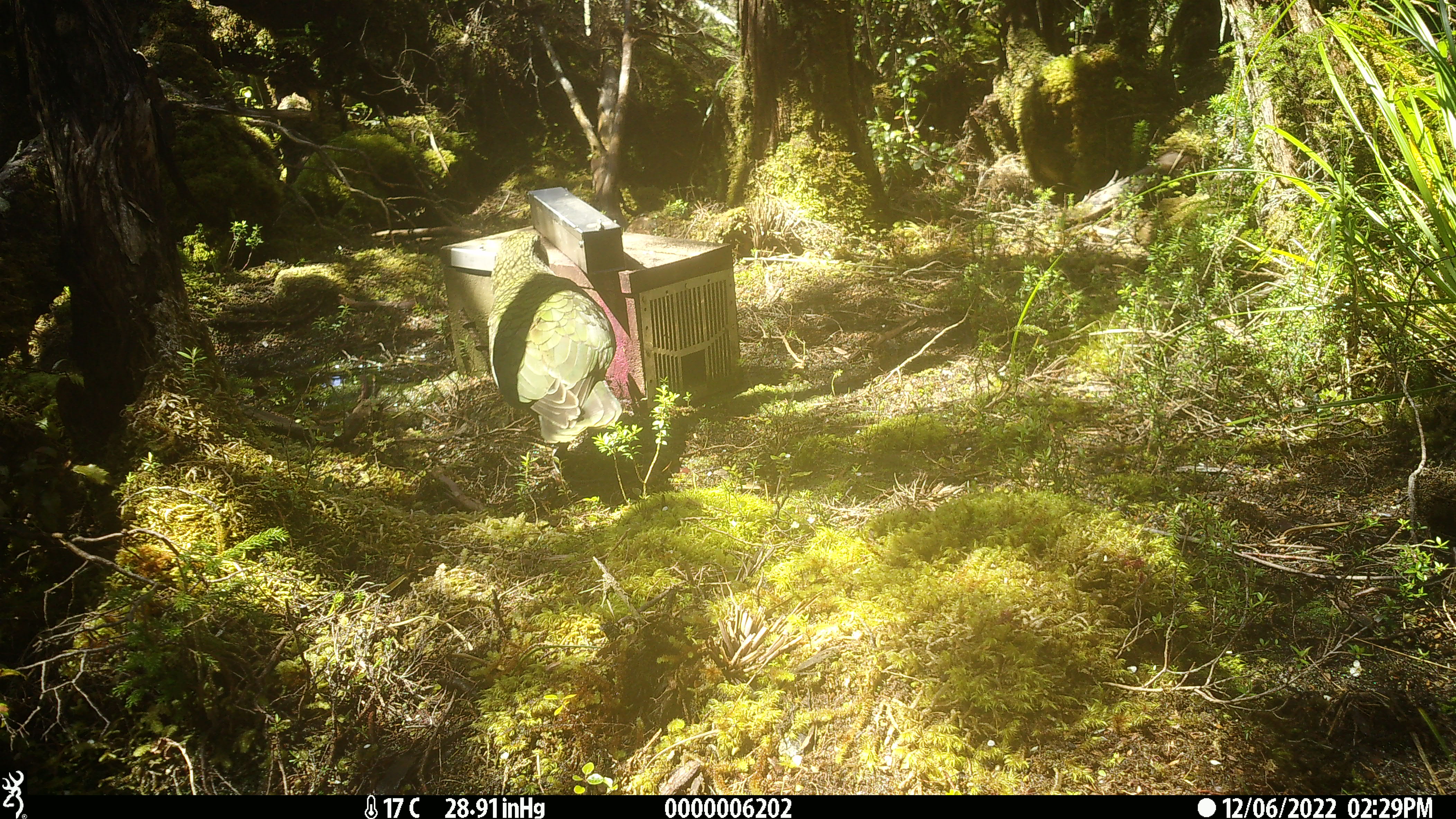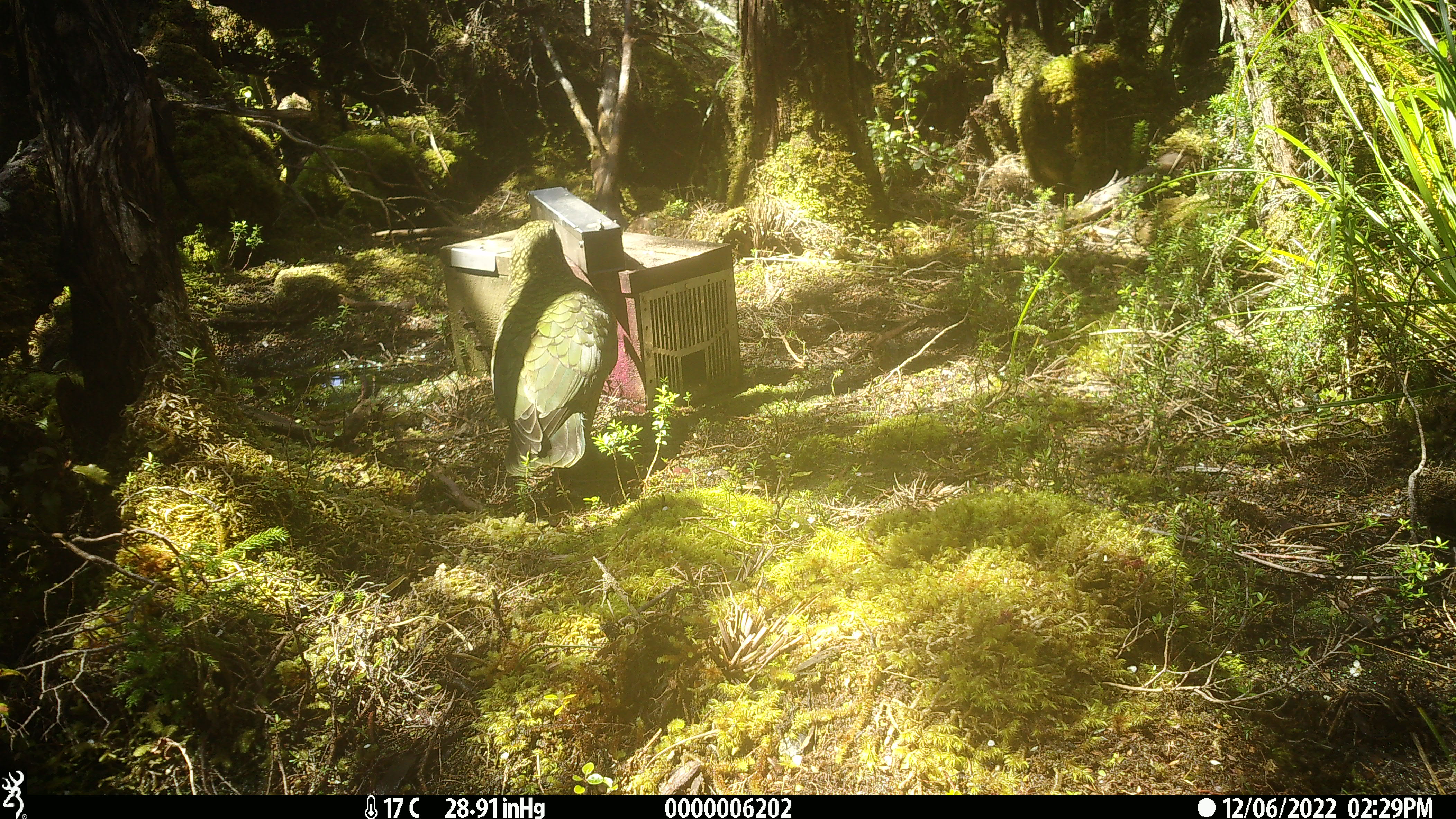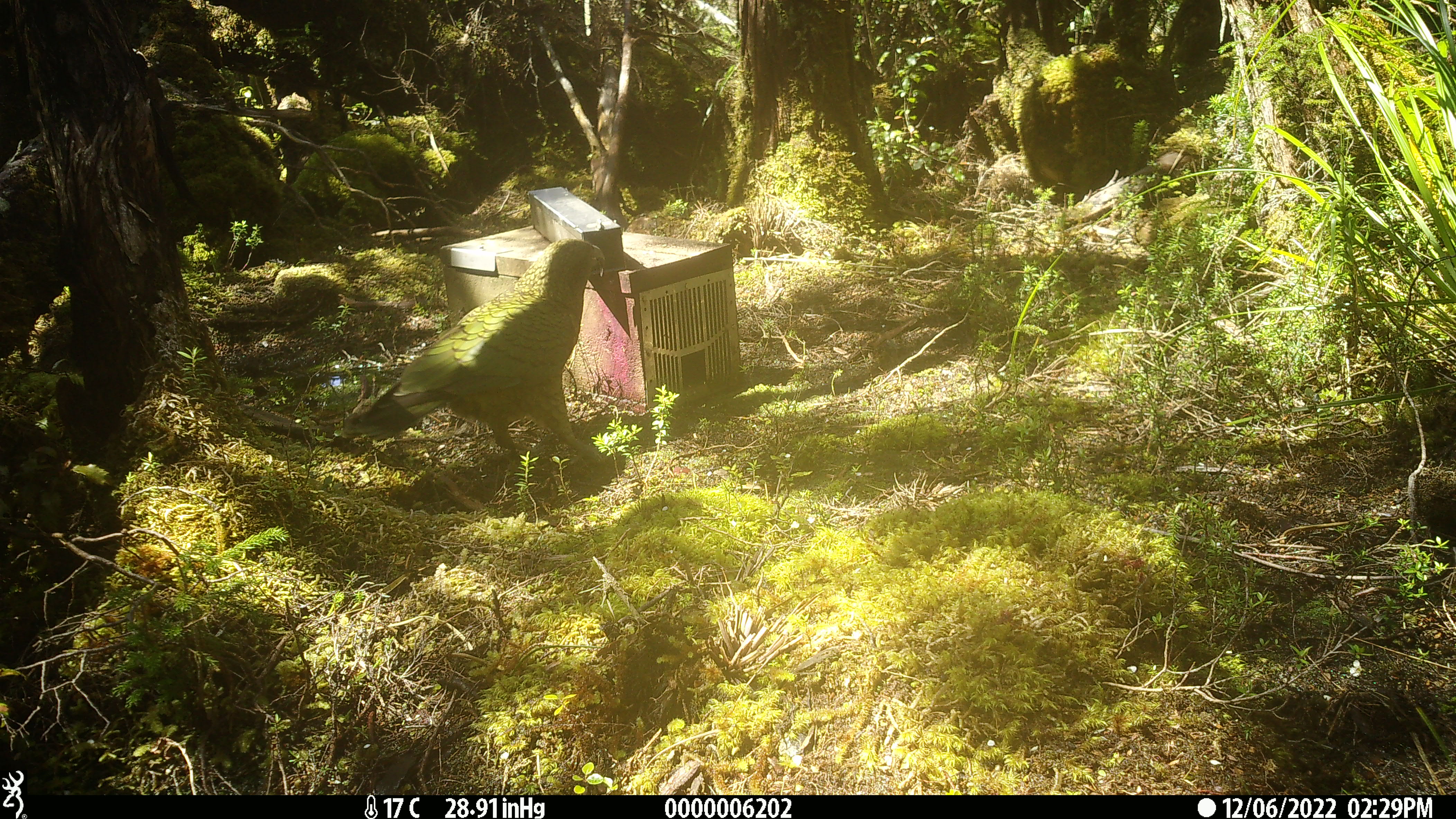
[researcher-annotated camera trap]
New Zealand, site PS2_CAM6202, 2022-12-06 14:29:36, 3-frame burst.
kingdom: Animalia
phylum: Chordata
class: Aves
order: Psittaciformes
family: Strigopidae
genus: Nestor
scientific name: Nestor notabilis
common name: kea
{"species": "kea (Nestor notabilis)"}